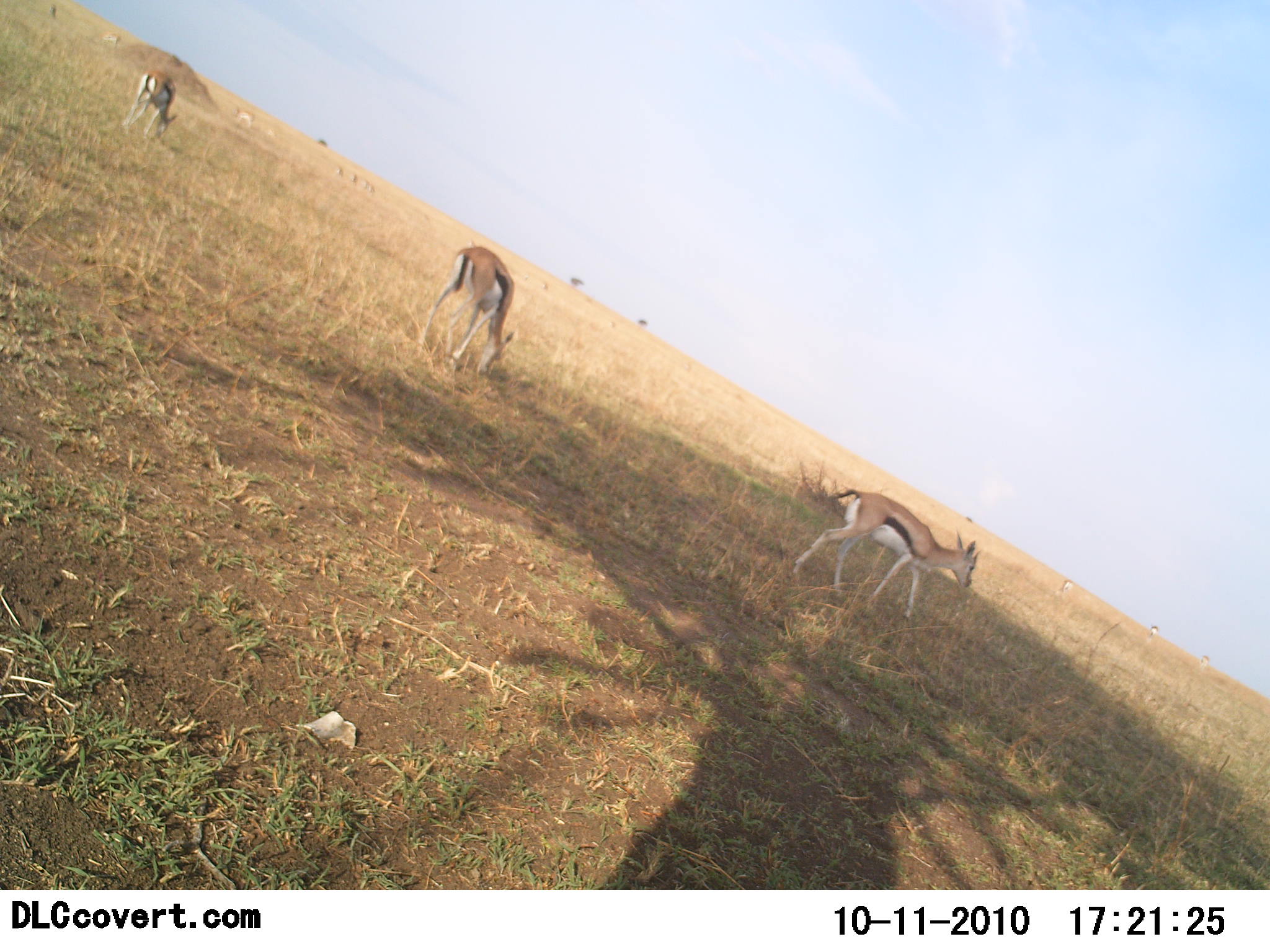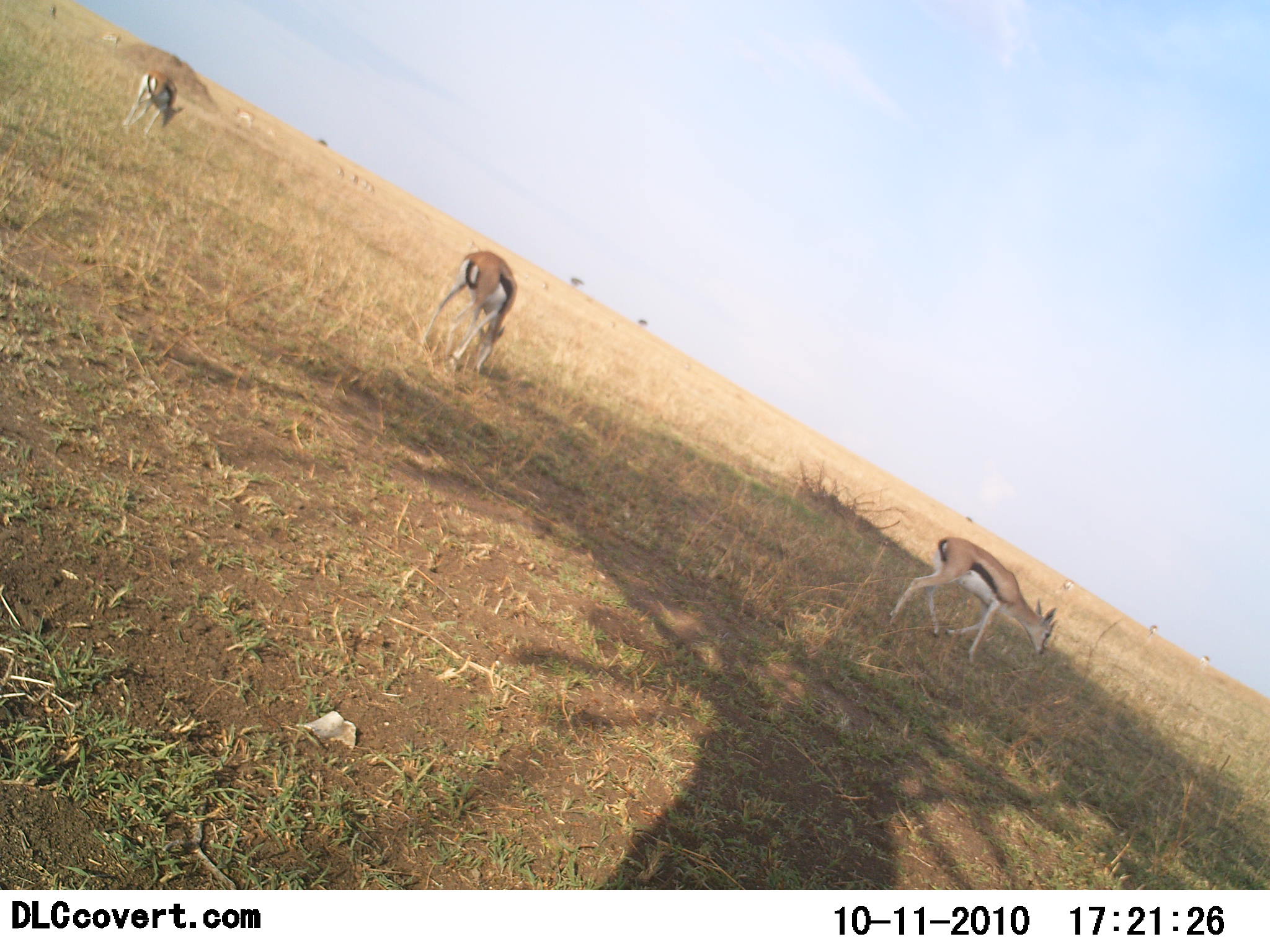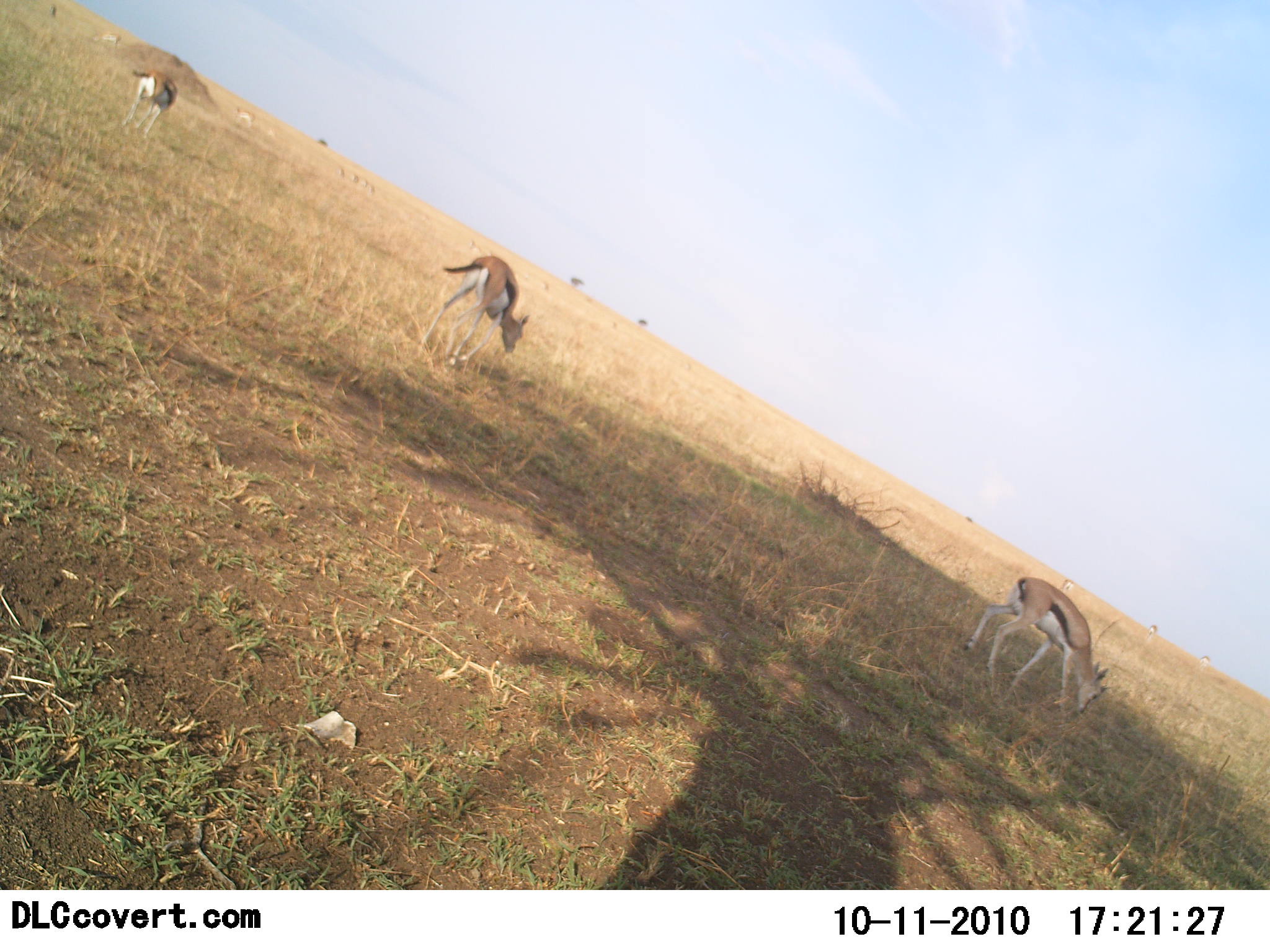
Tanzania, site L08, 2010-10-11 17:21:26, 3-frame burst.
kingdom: Animalia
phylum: Chordata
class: Mammalia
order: Artiodactyla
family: Bovidae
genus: Eudorcas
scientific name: Eudorcas thomsonii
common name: thomson's gazelle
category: gazellethomsons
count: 3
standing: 33%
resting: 0%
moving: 33%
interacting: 0%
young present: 0%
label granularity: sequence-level